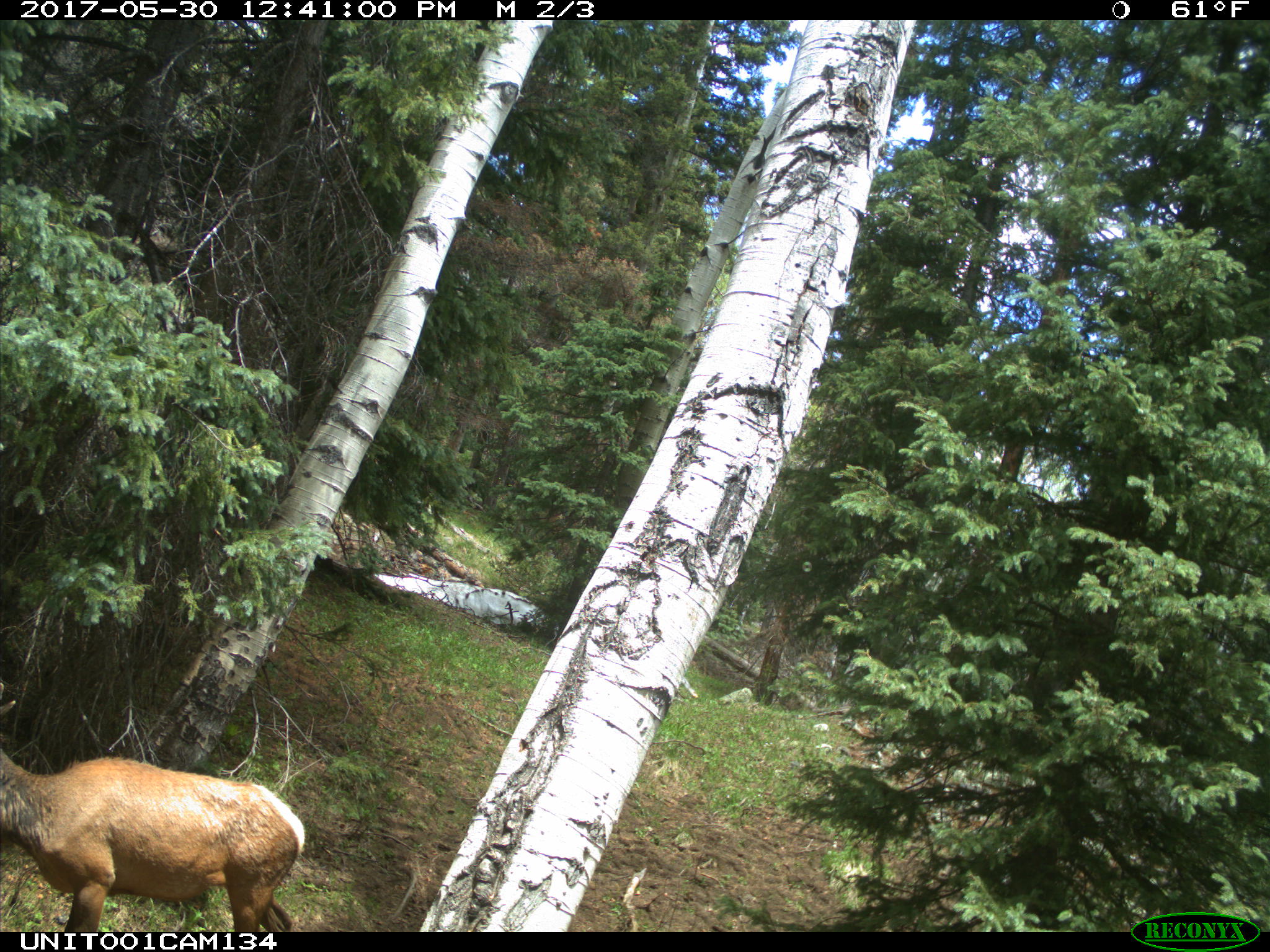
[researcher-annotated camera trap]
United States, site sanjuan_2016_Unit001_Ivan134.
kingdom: Animalia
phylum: Chordata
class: Mammalia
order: Artiodactyla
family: Cervidae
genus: Cervus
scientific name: Cervus elaphus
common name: red deer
Cervus elaphus (red deer).